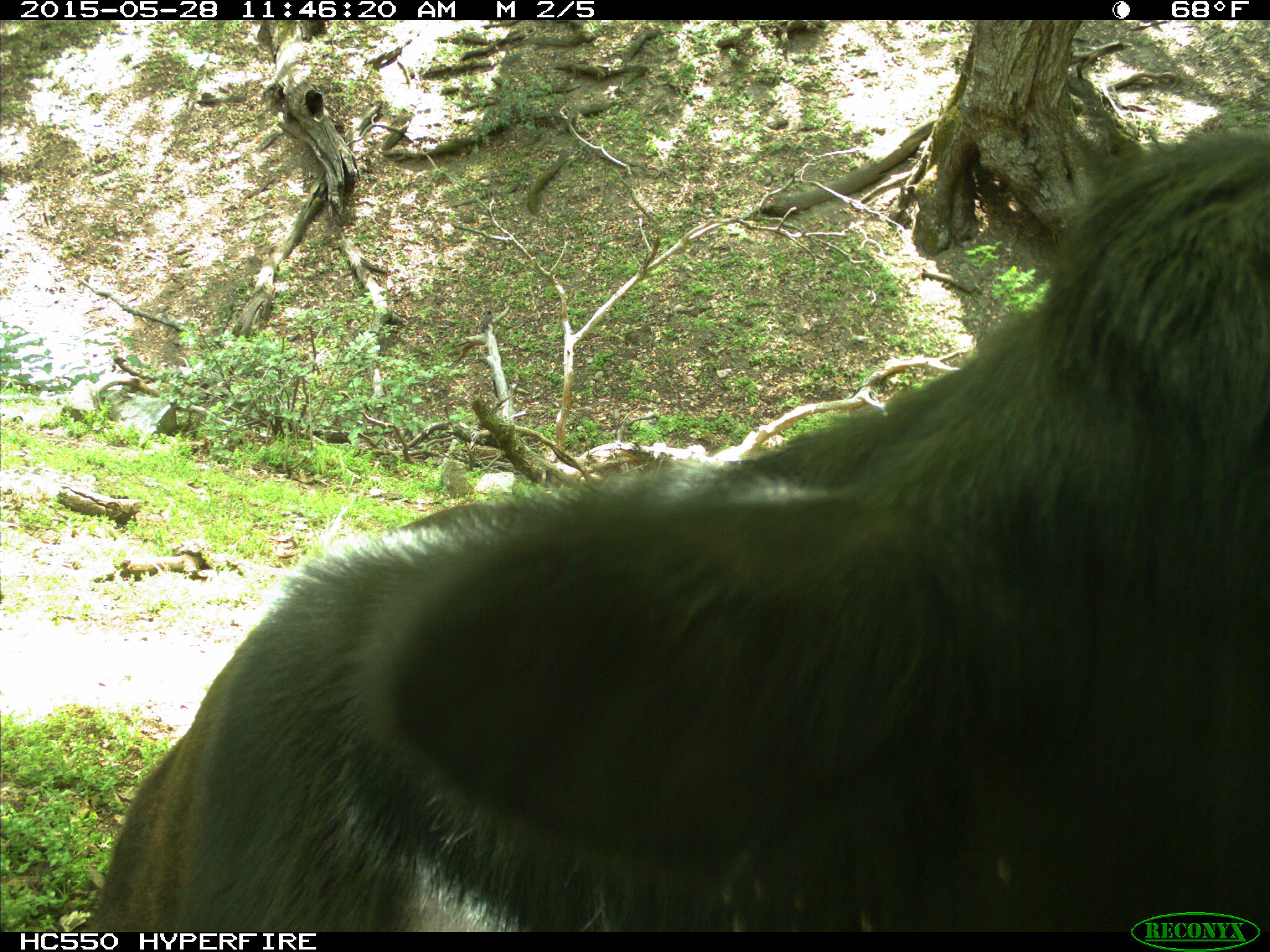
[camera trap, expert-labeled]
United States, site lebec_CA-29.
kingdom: Animalia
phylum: Chordata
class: Mammalia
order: Artiodactyla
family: Bovidae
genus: Bos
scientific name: Bos taurus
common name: domestic cow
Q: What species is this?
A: Bos taurus (domestic cow).